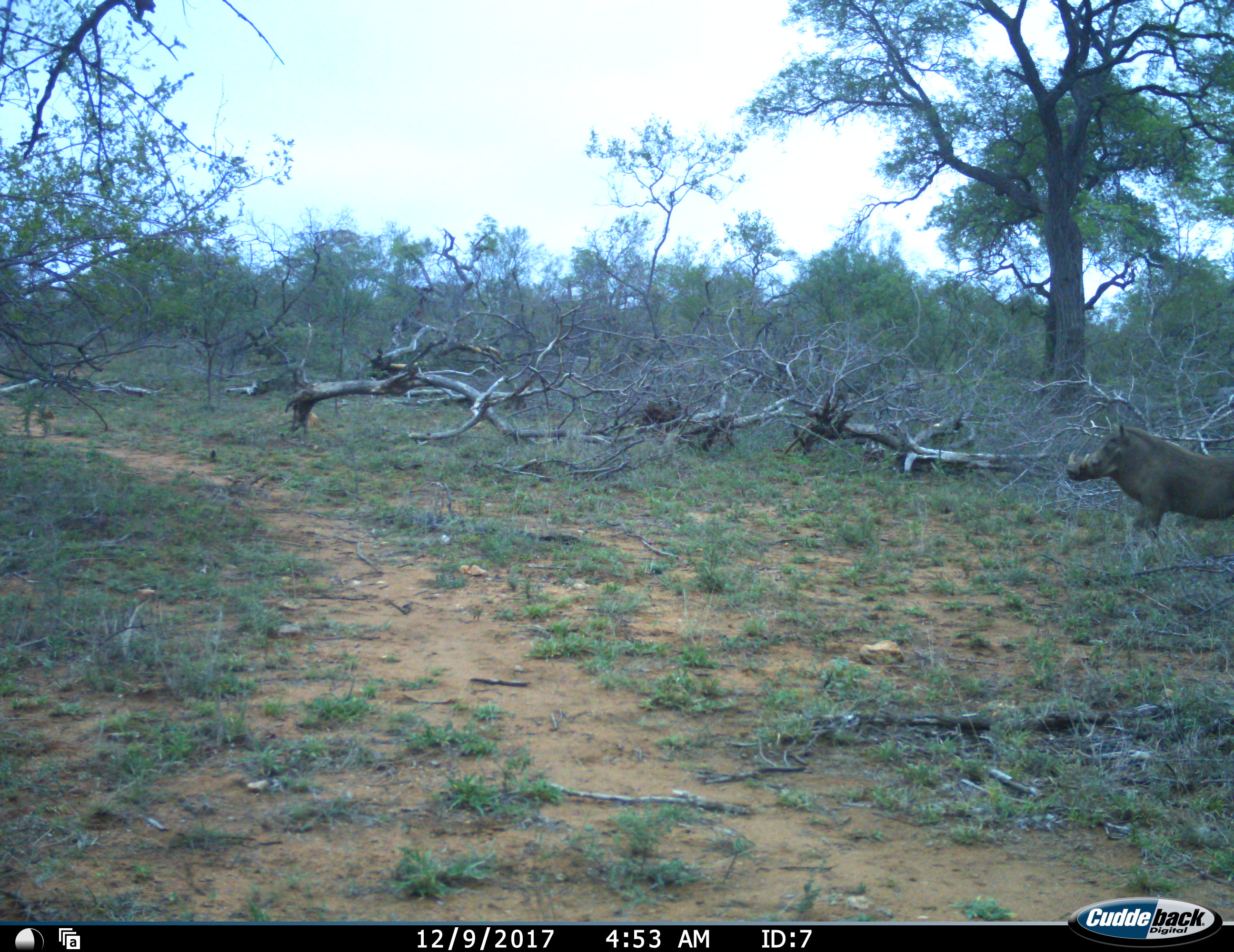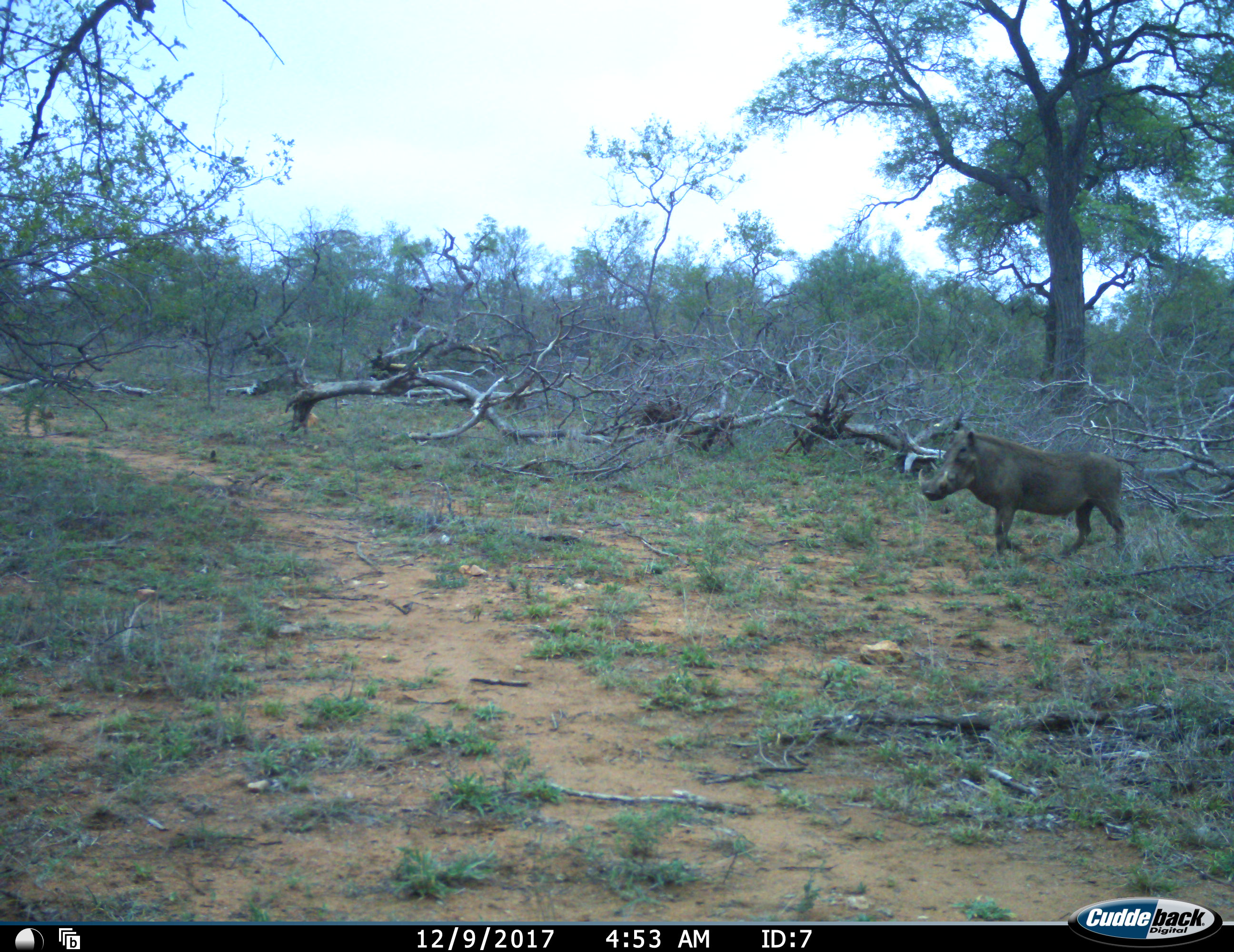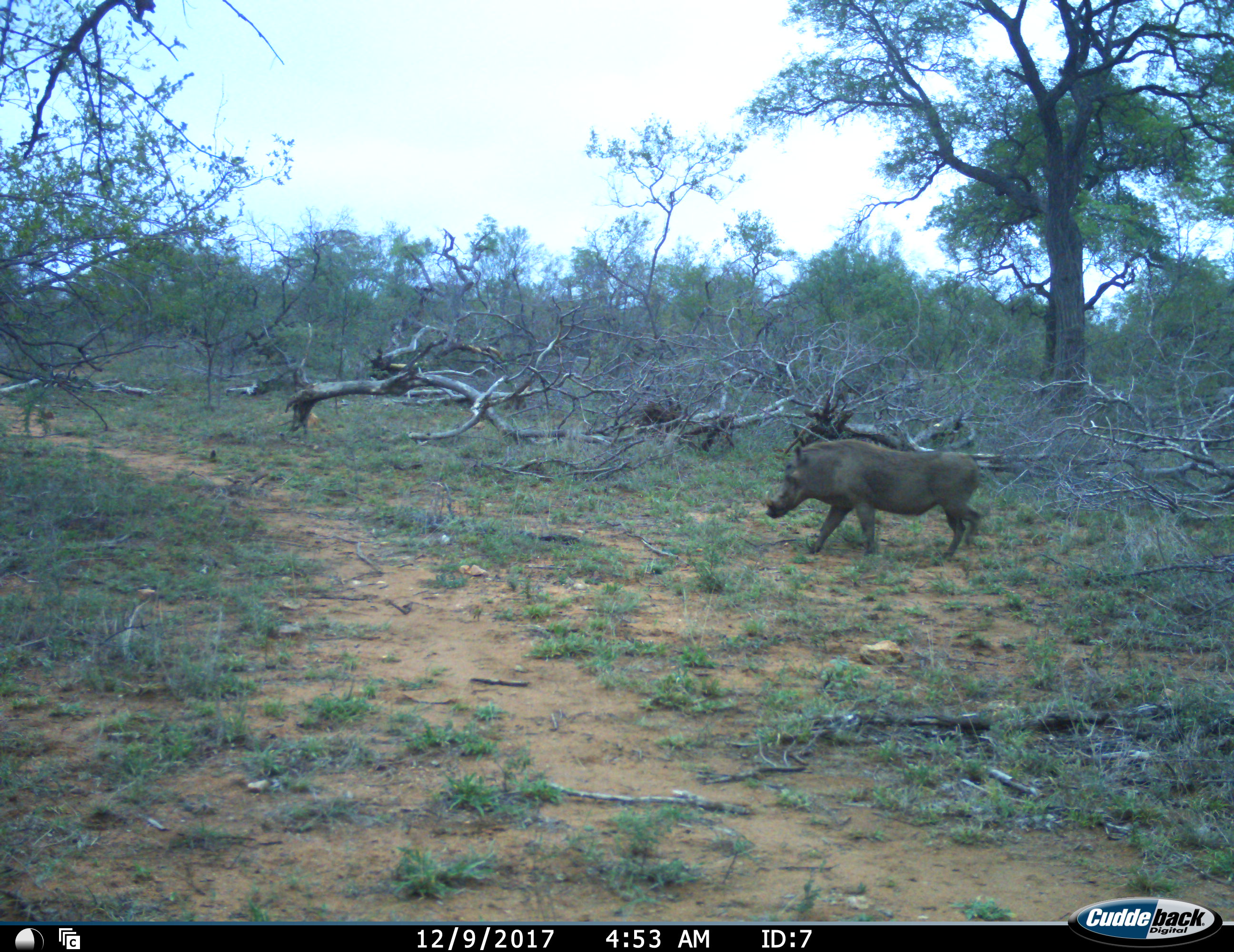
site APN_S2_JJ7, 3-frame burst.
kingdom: Animalia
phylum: Chordata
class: Mammalia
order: Artiodactyla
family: Suidae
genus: Phacochoerus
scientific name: Phacochoerus africanus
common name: warthog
Warthog (Phacochoerus africanus), count 1. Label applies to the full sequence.